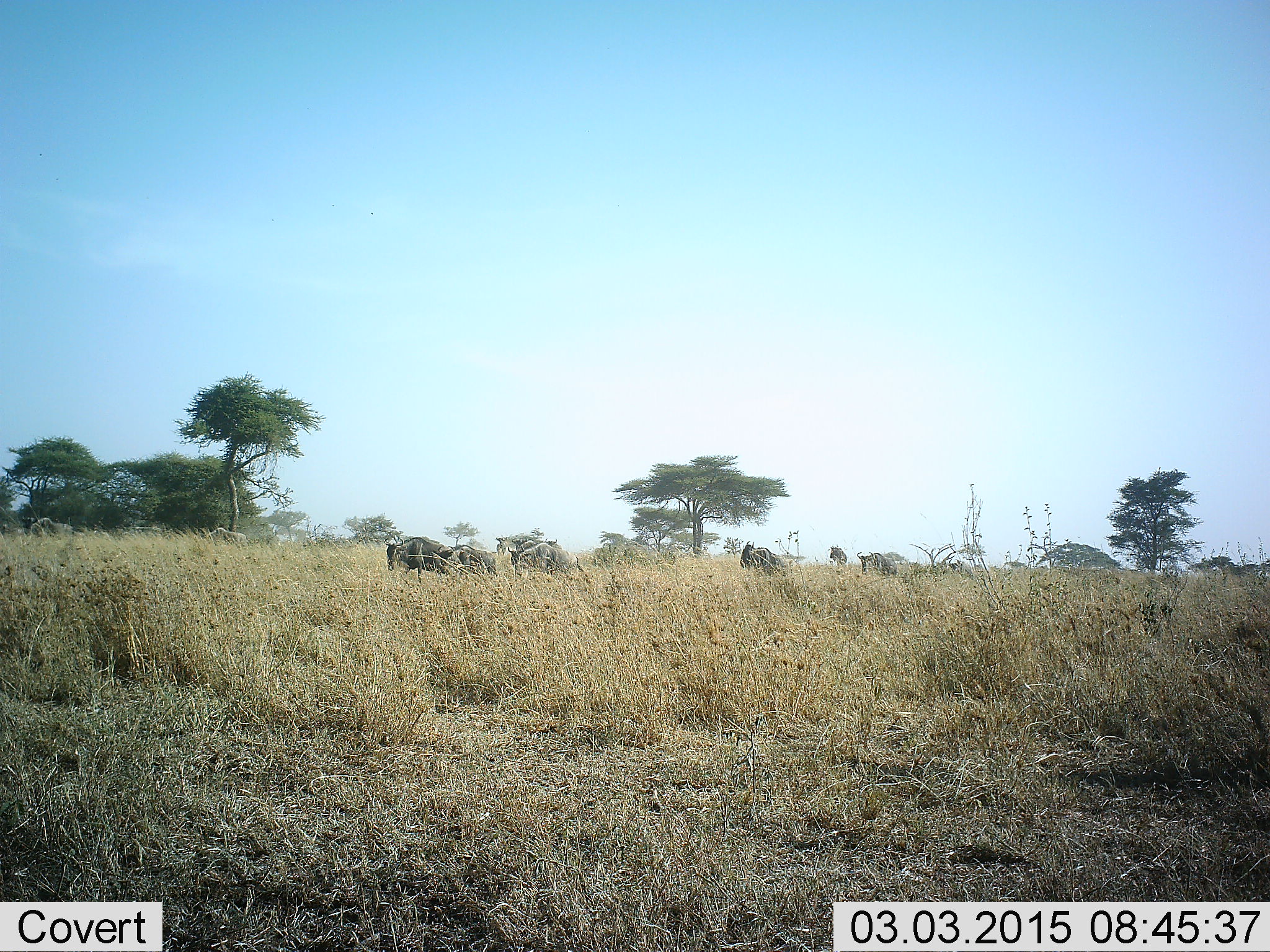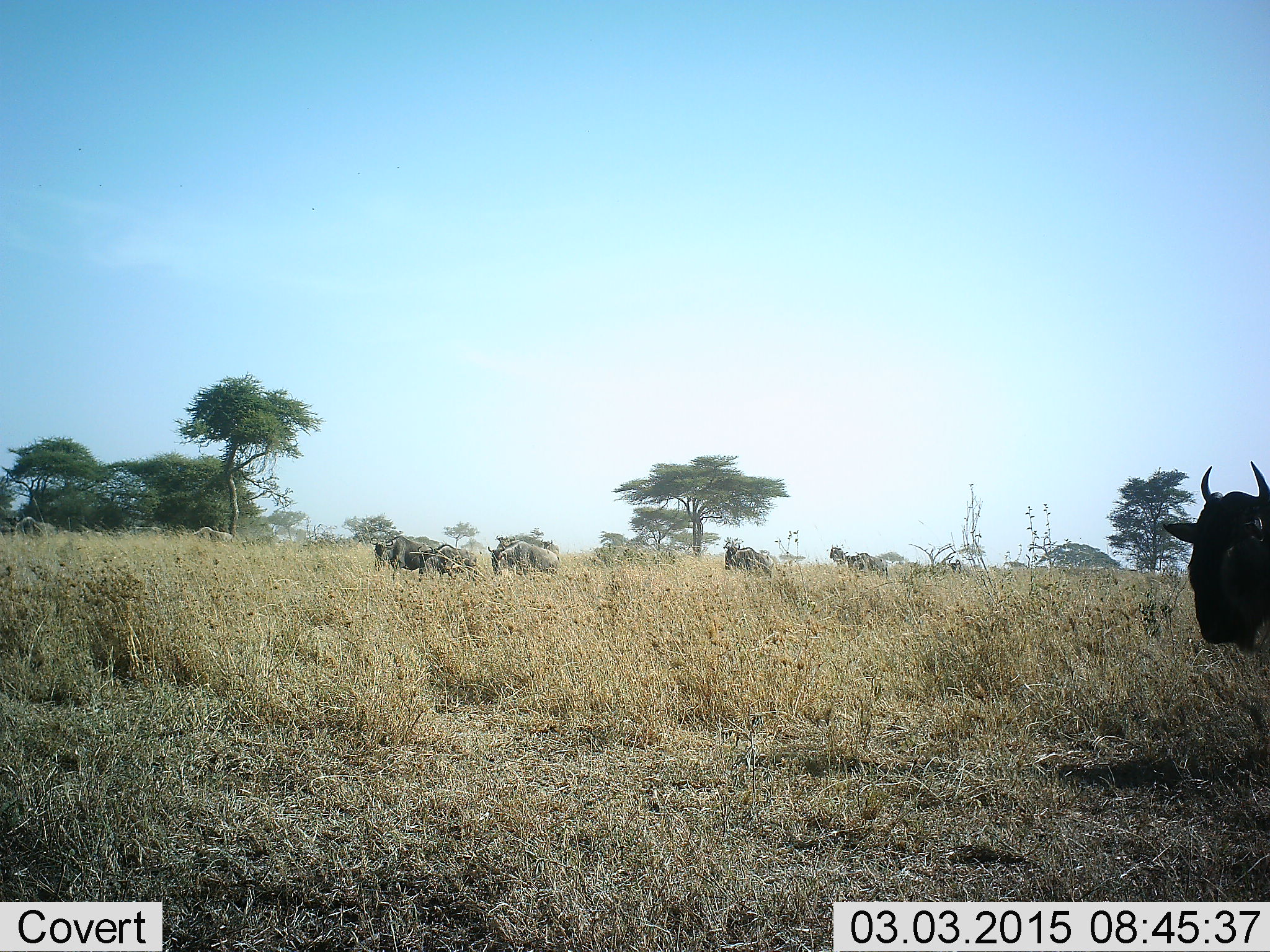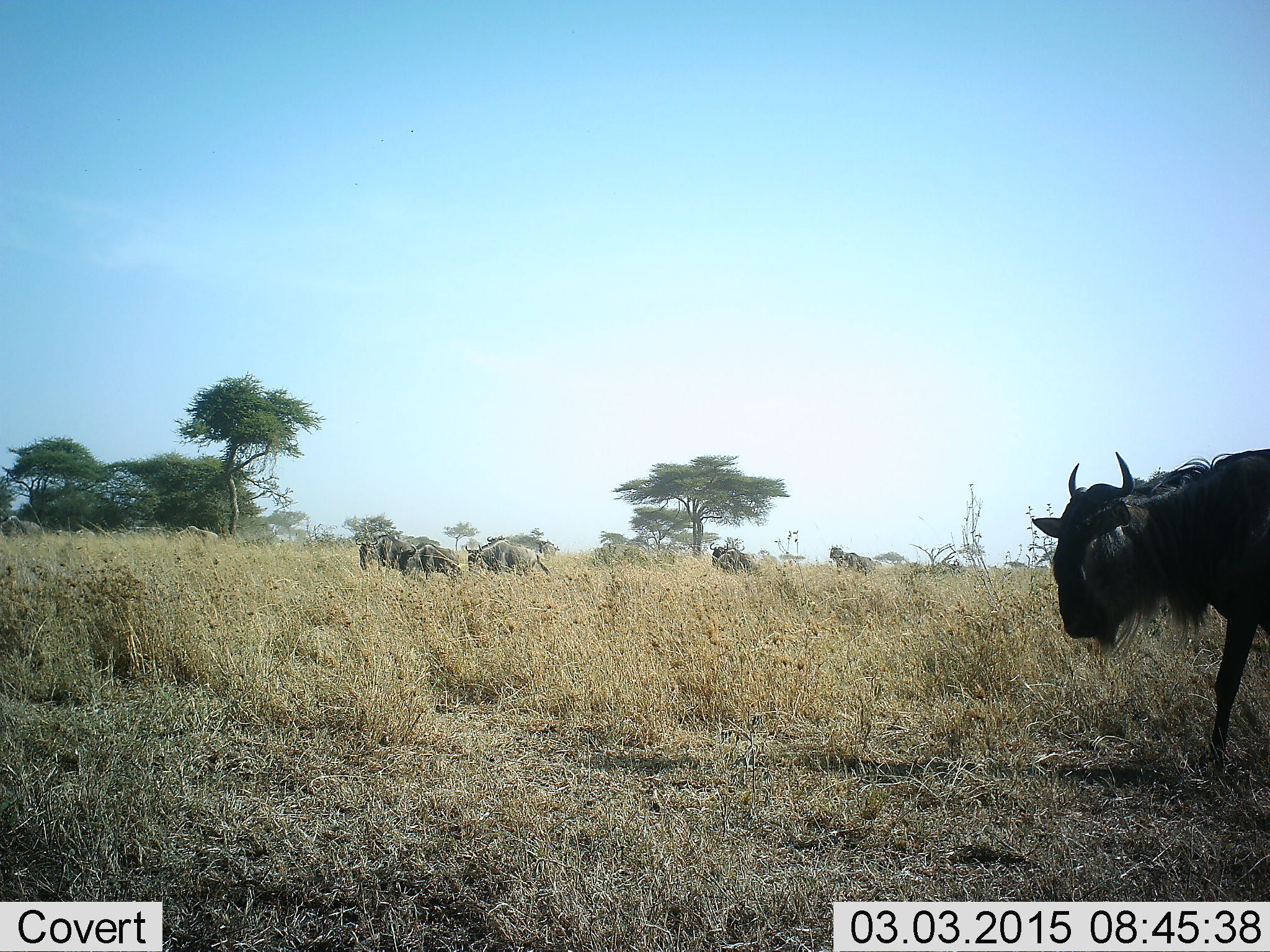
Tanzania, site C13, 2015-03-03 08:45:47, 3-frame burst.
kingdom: Animalia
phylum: Chordata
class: Mammalia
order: Artiodactyla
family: Bovidae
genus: Connochaetes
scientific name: Connochaetes taurinus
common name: blue wildebeest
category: wildebeest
Wildebeest (blue wildebeest) (Connochaetes taurinus), count 10. Behavior (volunteer vote fractions): standing 10%, resting 0%, moving 100%, interacting 0%. Young present (vote fraction): 0%. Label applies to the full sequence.